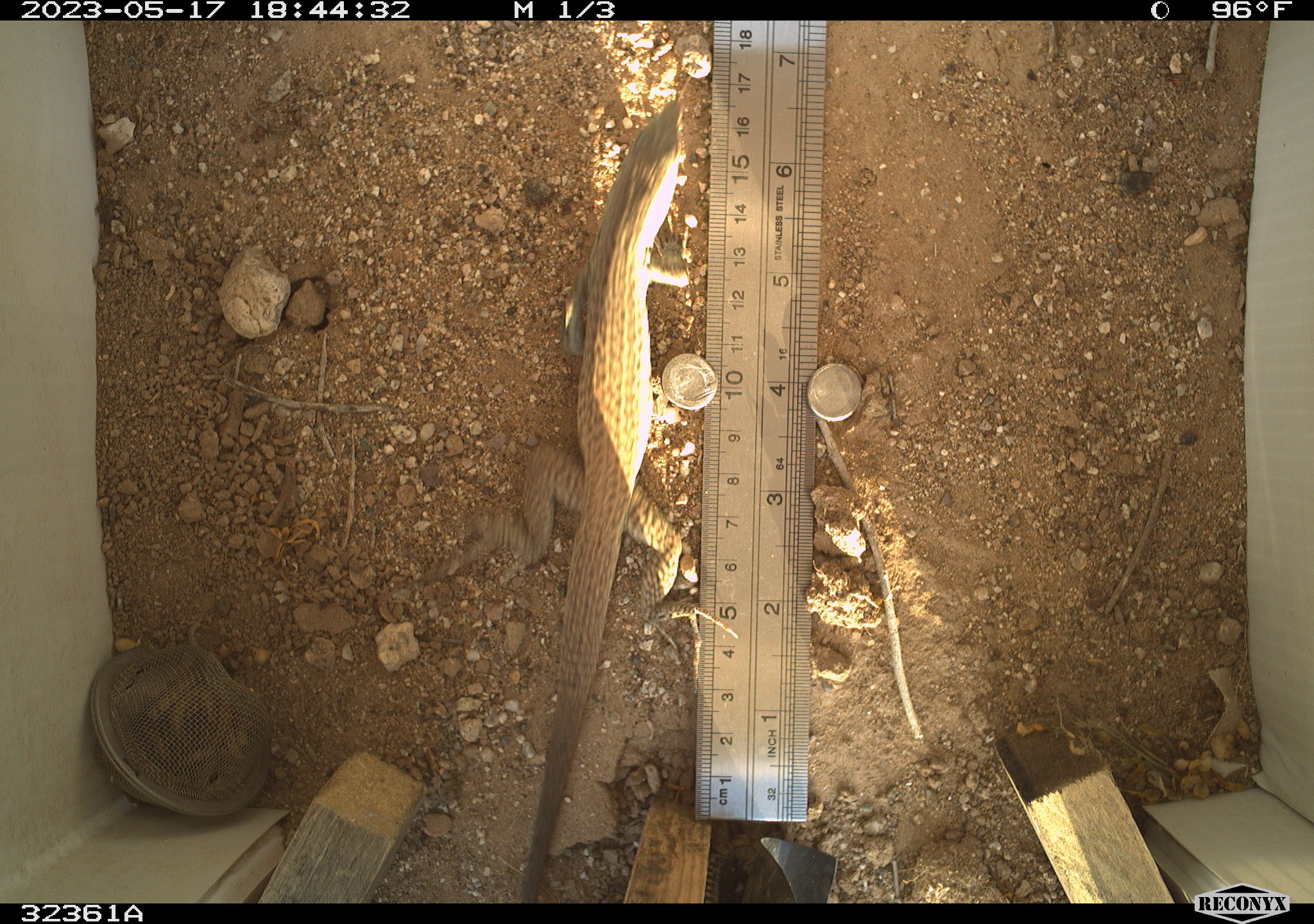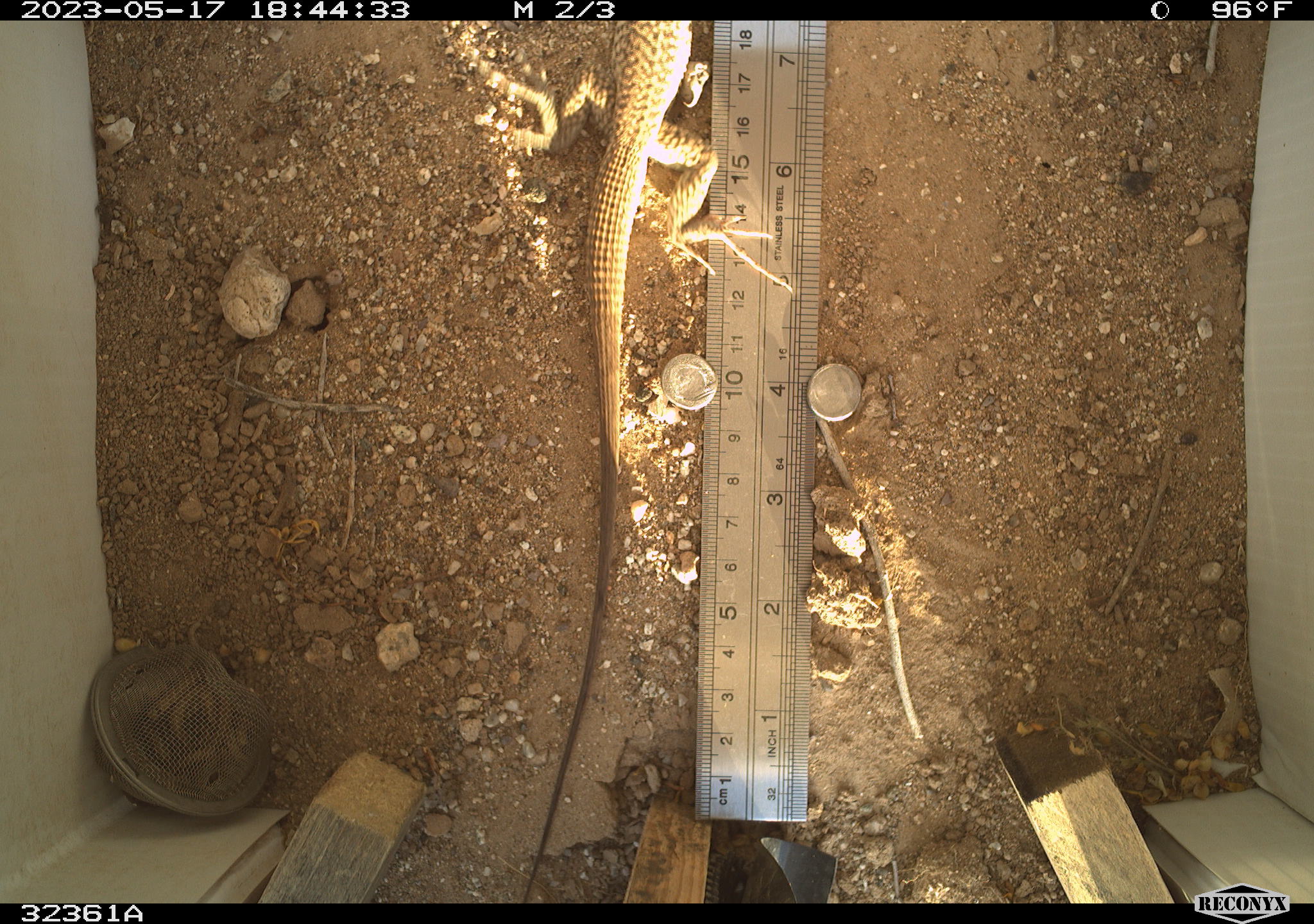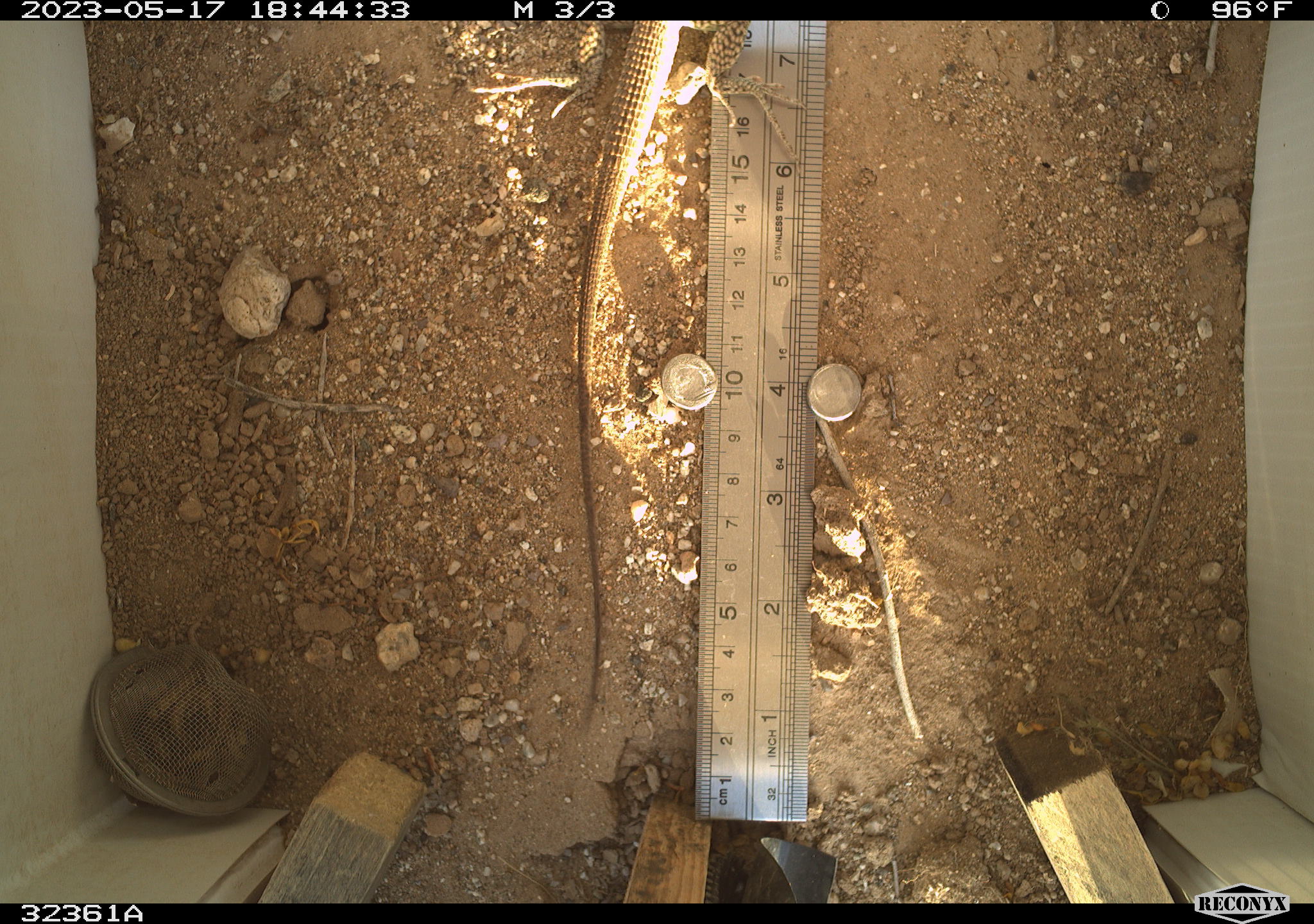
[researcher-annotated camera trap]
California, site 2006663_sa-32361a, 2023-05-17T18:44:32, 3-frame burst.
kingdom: Animalia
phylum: Chordata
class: Reptilia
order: Squamata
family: Teiidae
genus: Aspidoscelis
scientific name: Aspidoscelis tigris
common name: western whiptail